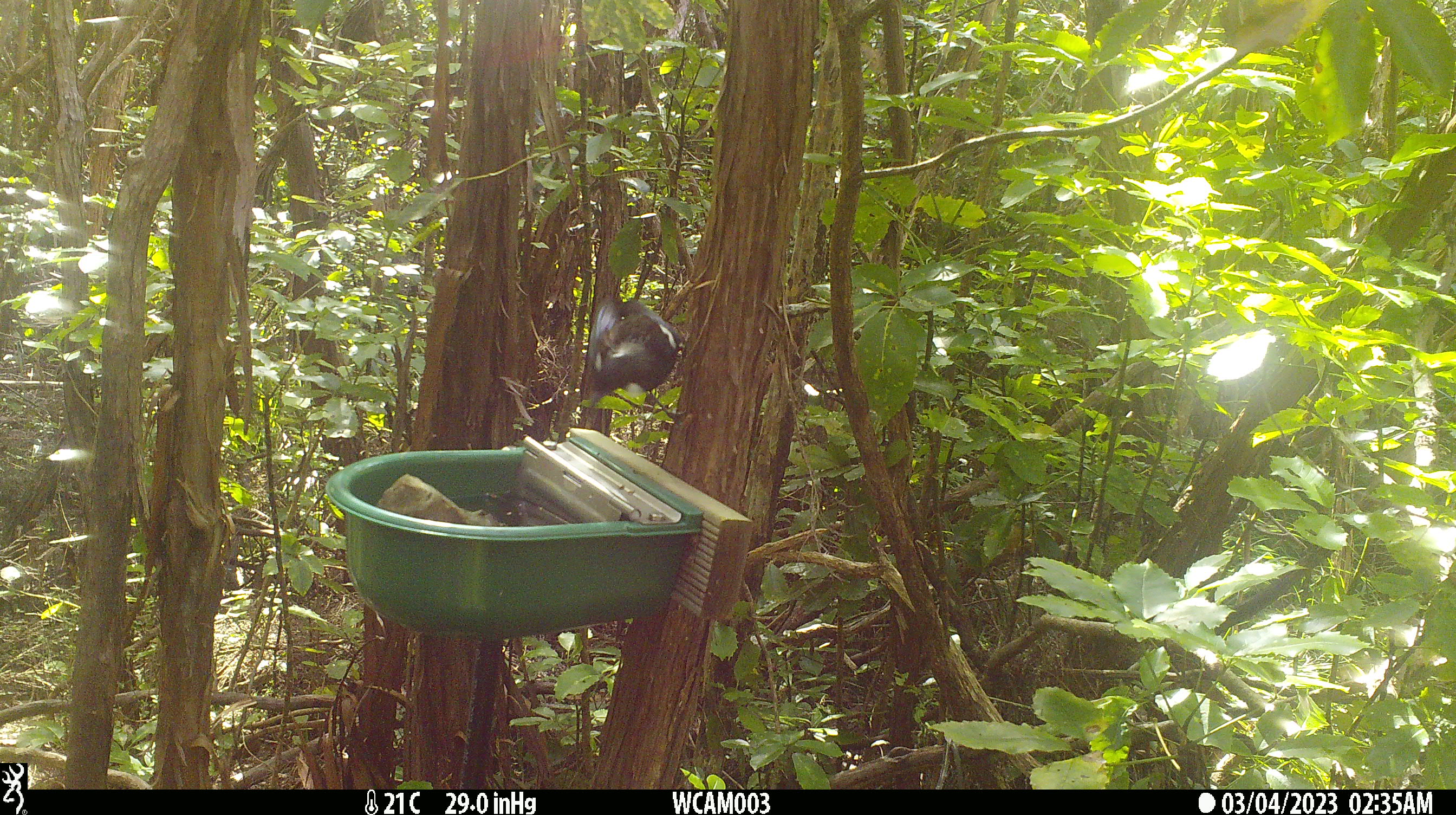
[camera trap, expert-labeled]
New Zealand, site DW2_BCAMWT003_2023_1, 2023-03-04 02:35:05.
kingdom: Animalia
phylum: Chordata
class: Aves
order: Passeriformes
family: Meliphagidae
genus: Prosthemadera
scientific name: Prosthemadera novaeseelandiae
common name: tui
Tui (Prosthemadera novaeseelandiae).